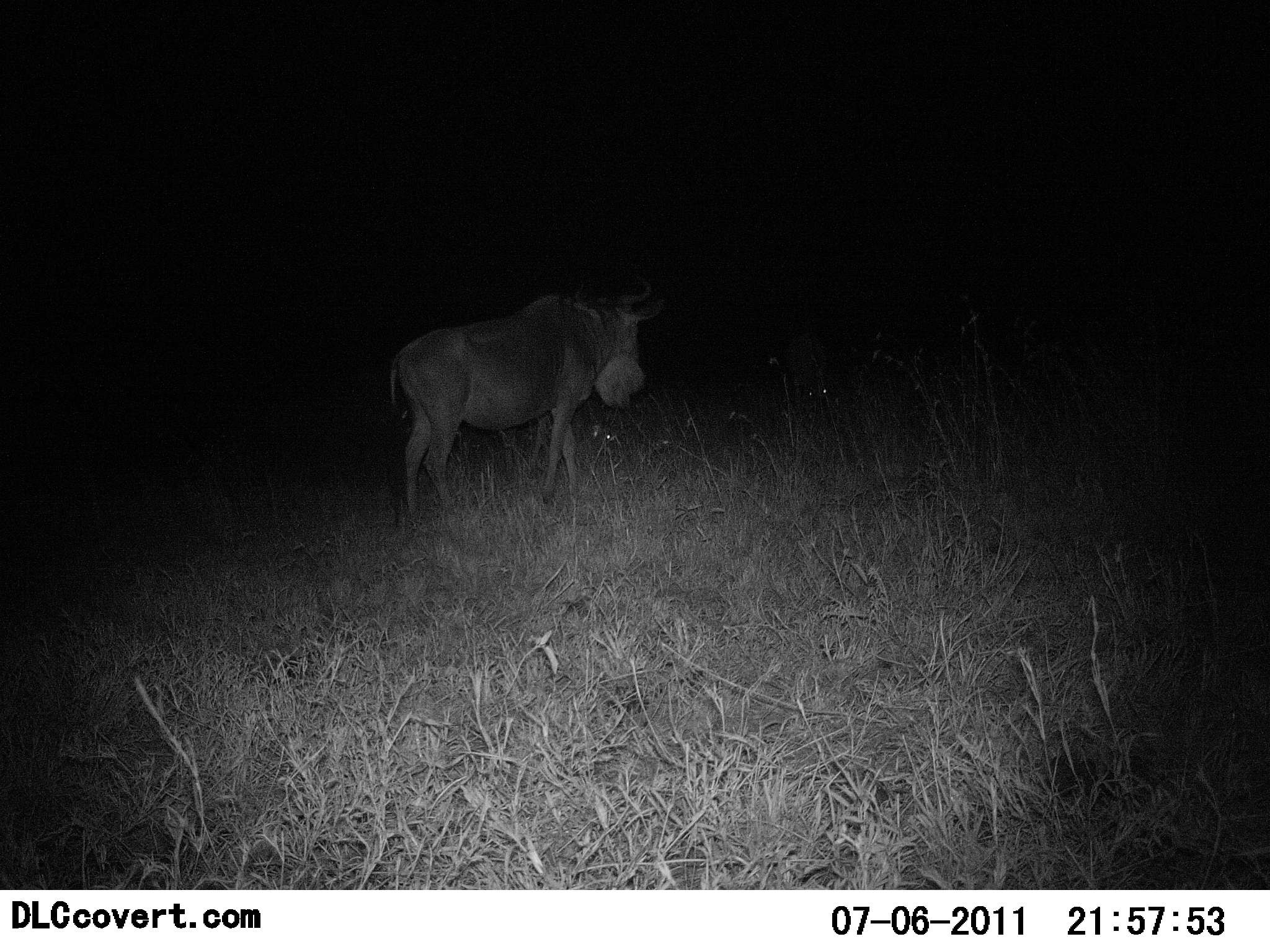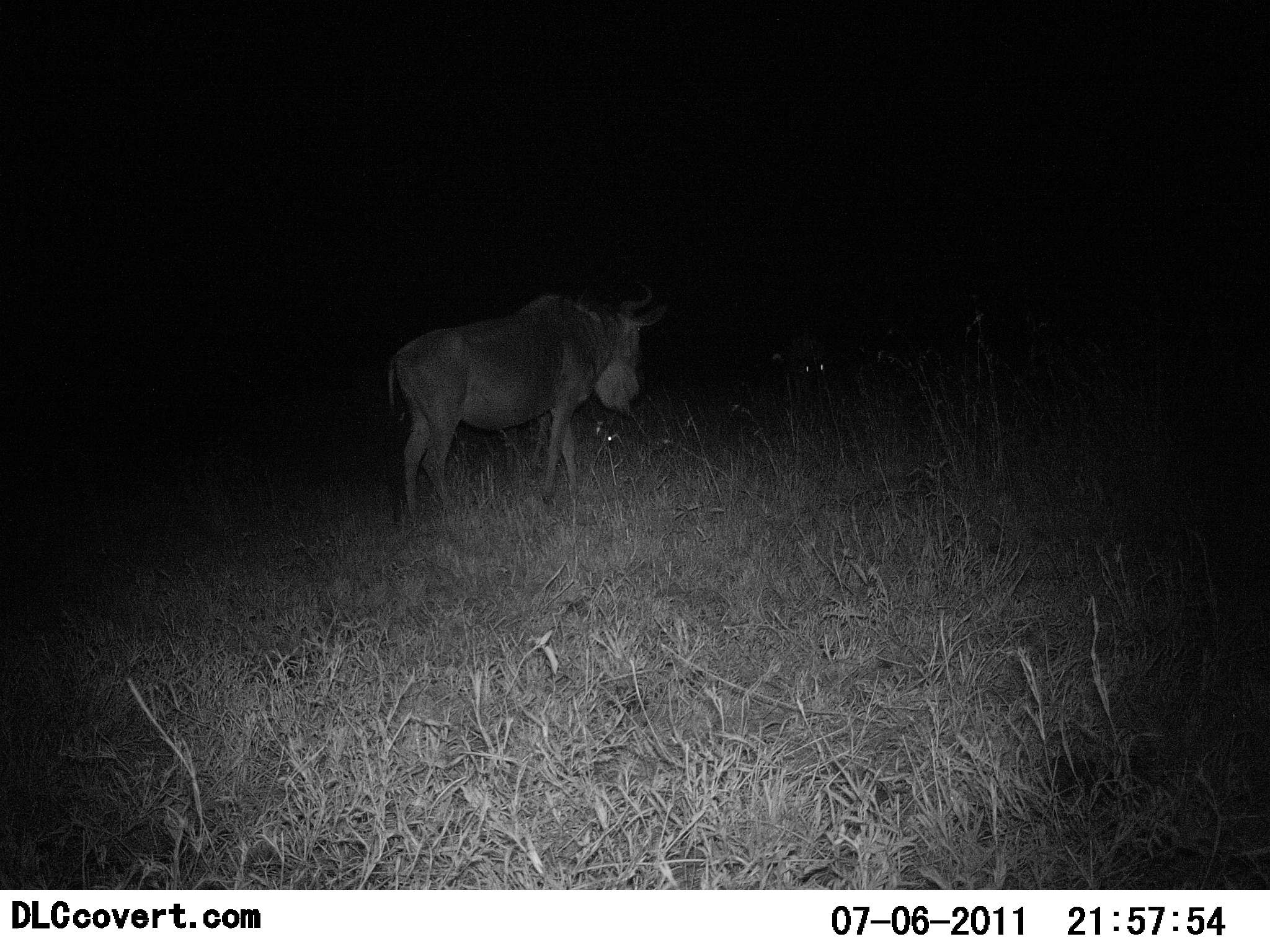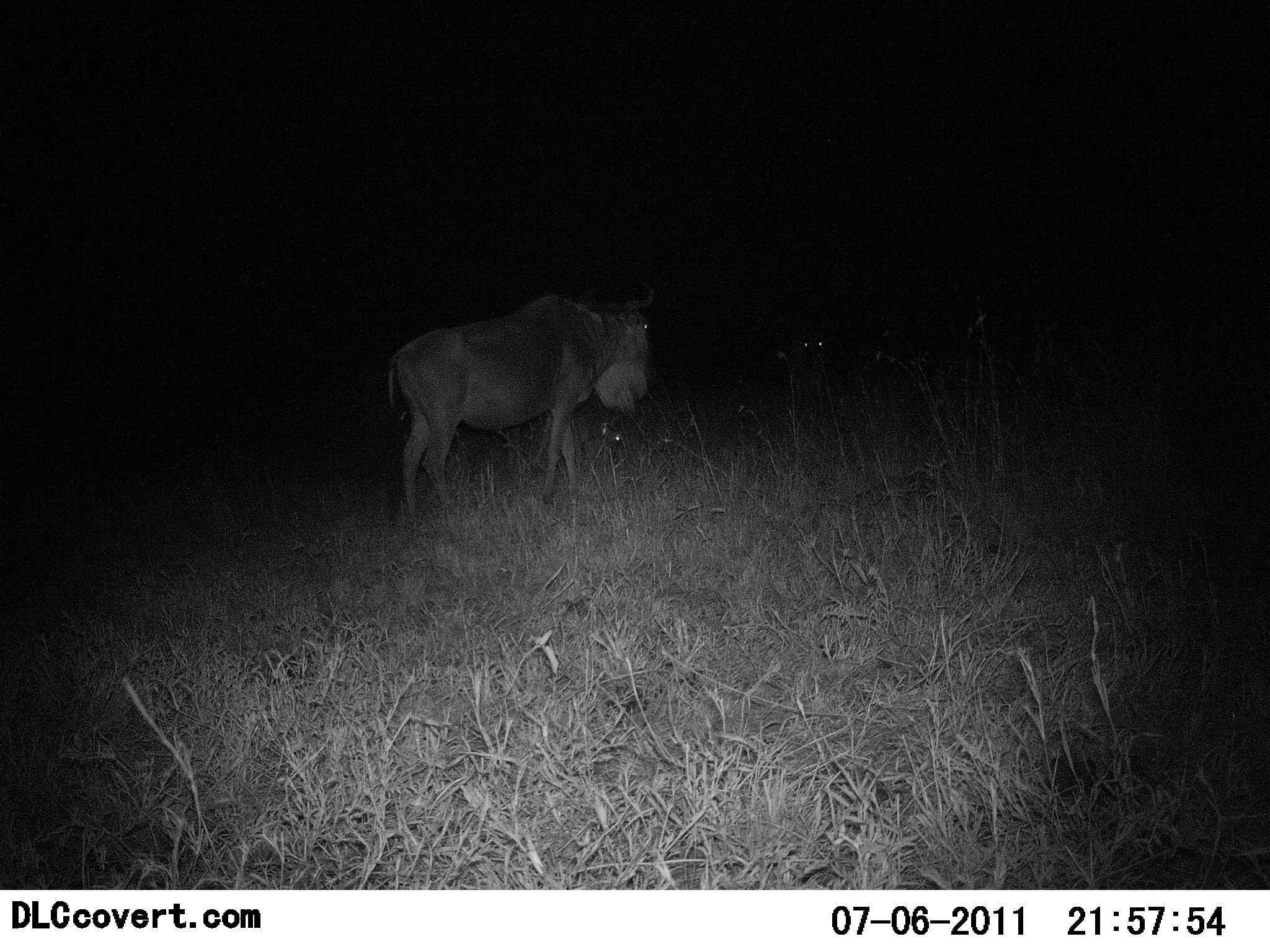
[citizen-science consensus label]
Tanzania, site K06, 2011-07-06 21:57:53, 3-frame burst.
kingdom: Animalia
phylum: Chordata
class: Mammalia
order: Artiodactyla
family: Bovidae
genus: Connochaetes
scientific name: Connochaetes taurinus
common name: blue wildebeest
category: wildebeest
Wildebeest (blue wildebeest) (Connochaetes taurinus), count 1. Behavior (volunteer vote fractions): standing 88%, resting 6%, moving 6%, interacting 0%. Young present (vote fraction): 0%. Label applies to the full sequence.